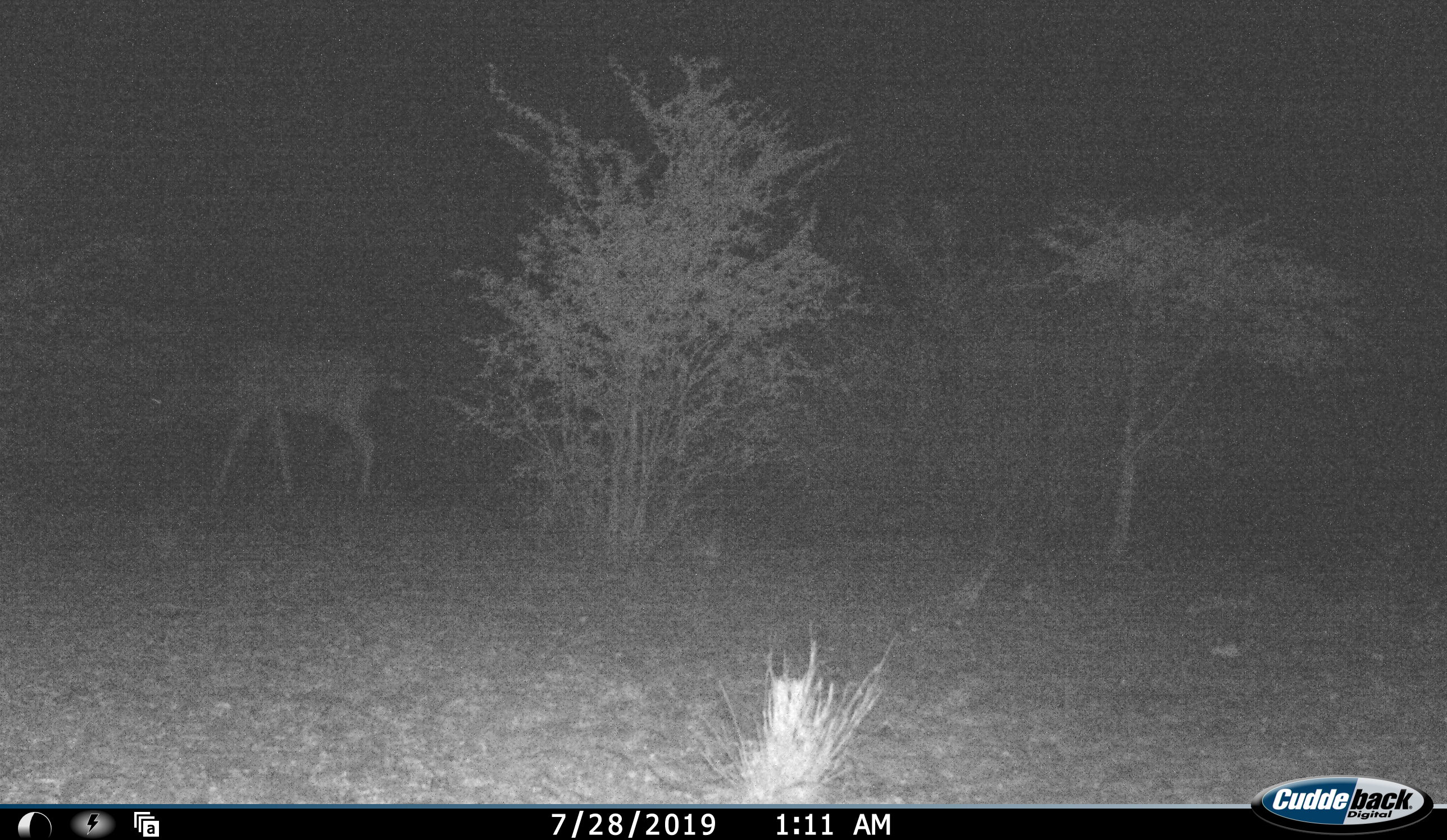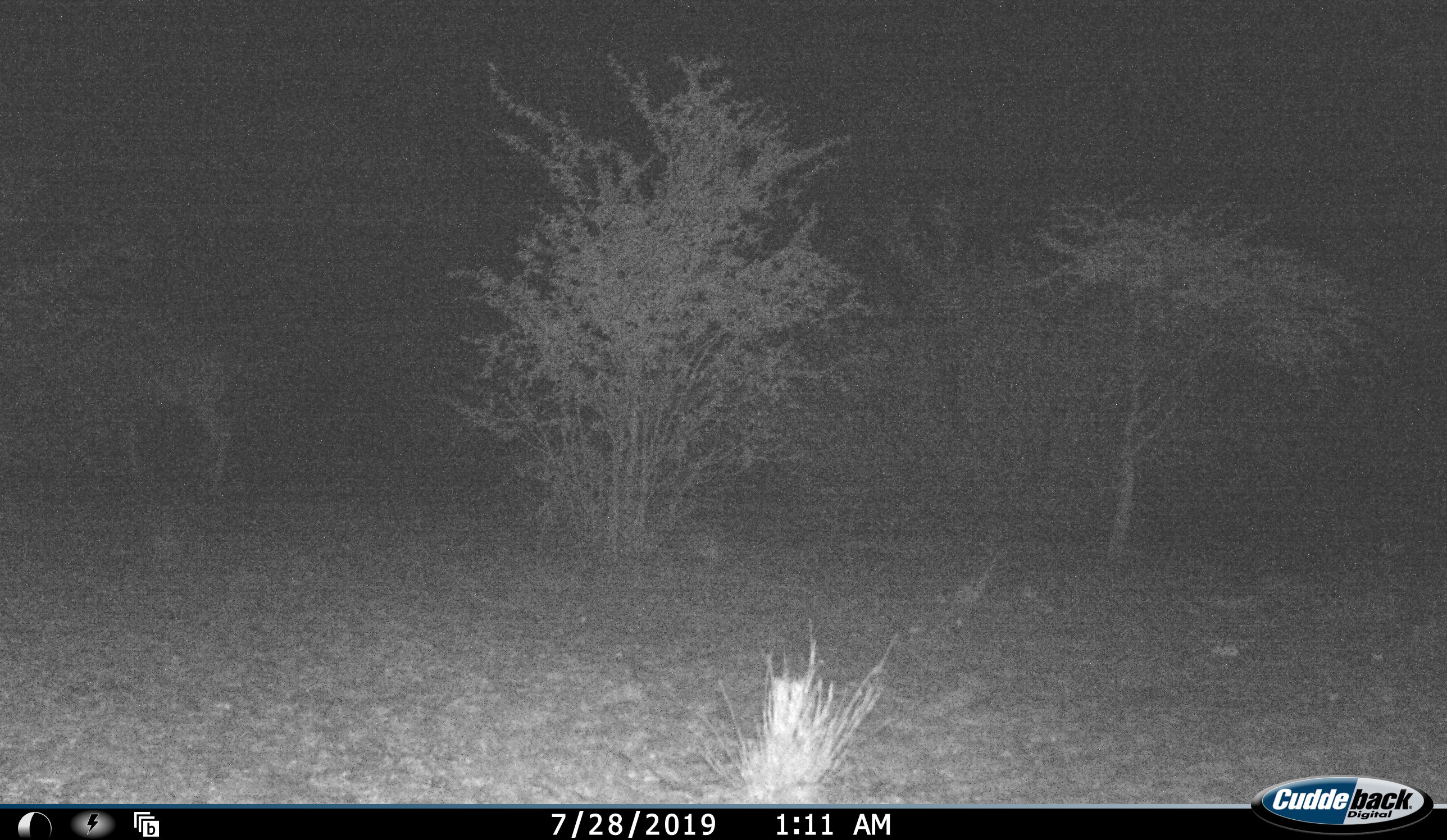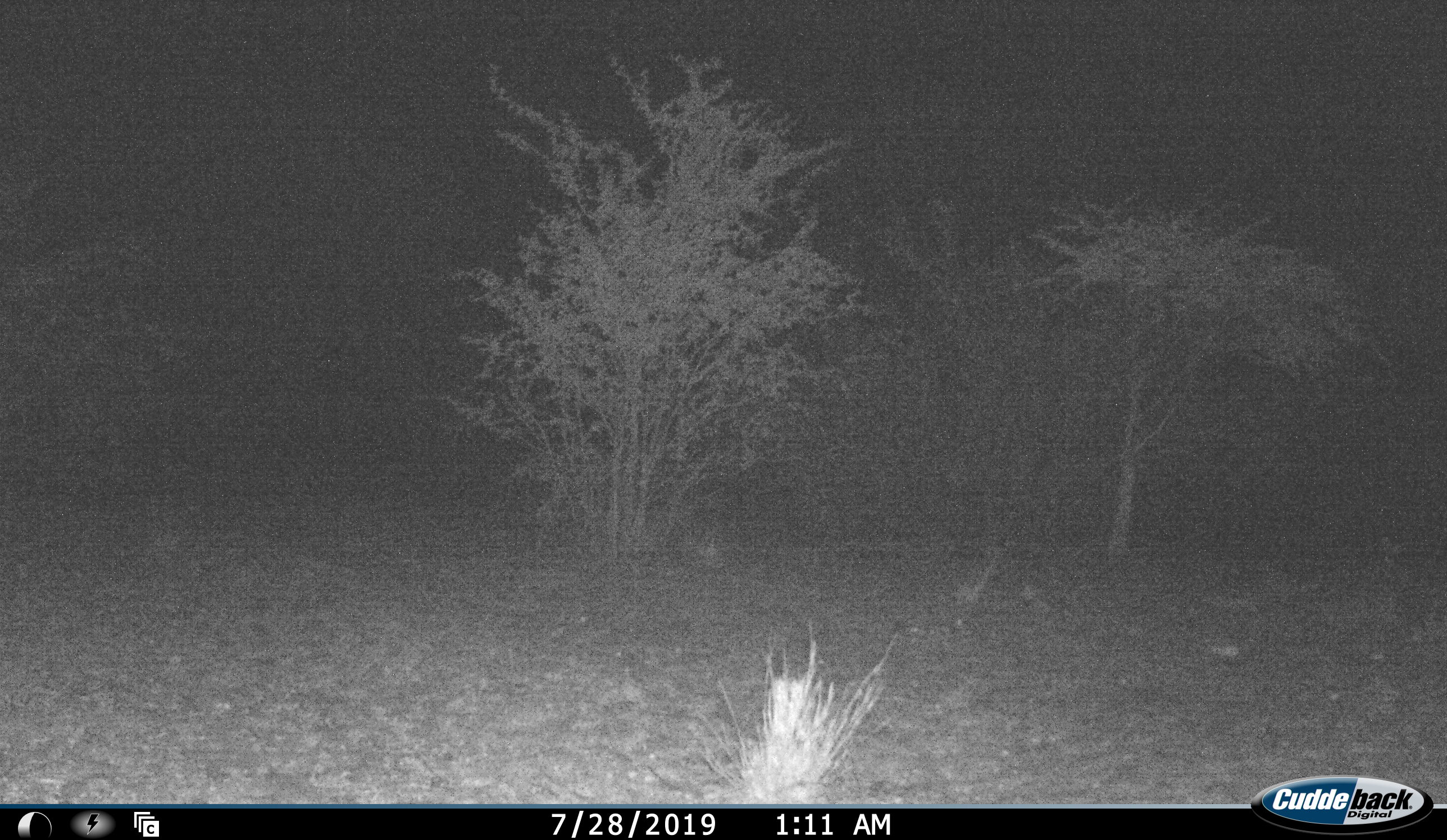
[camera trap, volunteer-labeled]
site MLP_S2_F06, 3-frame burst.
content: unidentified animal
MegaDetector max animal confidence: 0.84